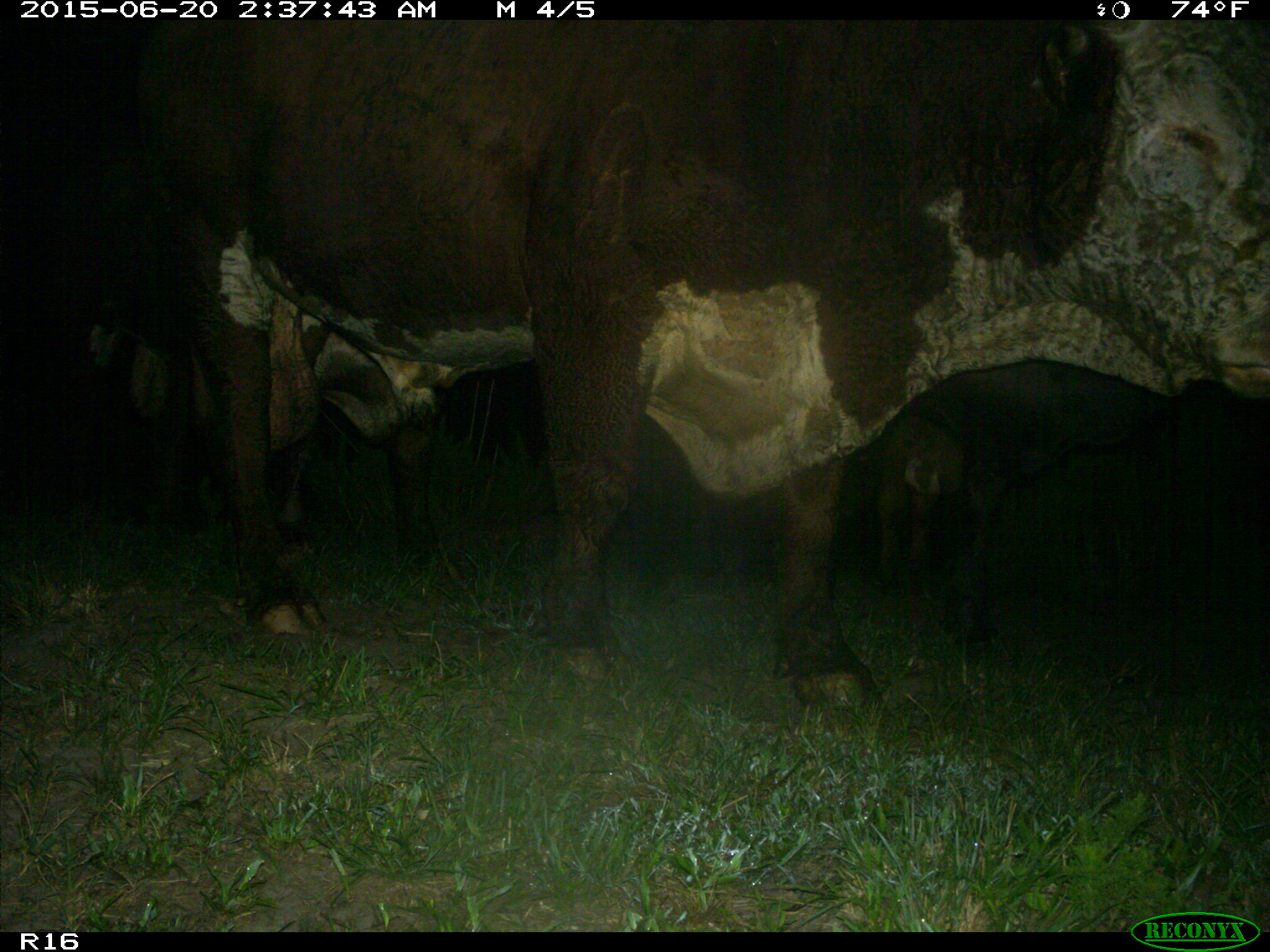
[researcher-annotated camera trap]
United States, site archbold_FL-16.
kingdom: Animalia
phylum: Chordata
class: Mammalia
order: Artiodactyla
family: Bovidae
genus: Bos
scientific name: Bos taurus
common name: domestic cow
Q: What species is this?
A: Bos taurus (domestic cow).